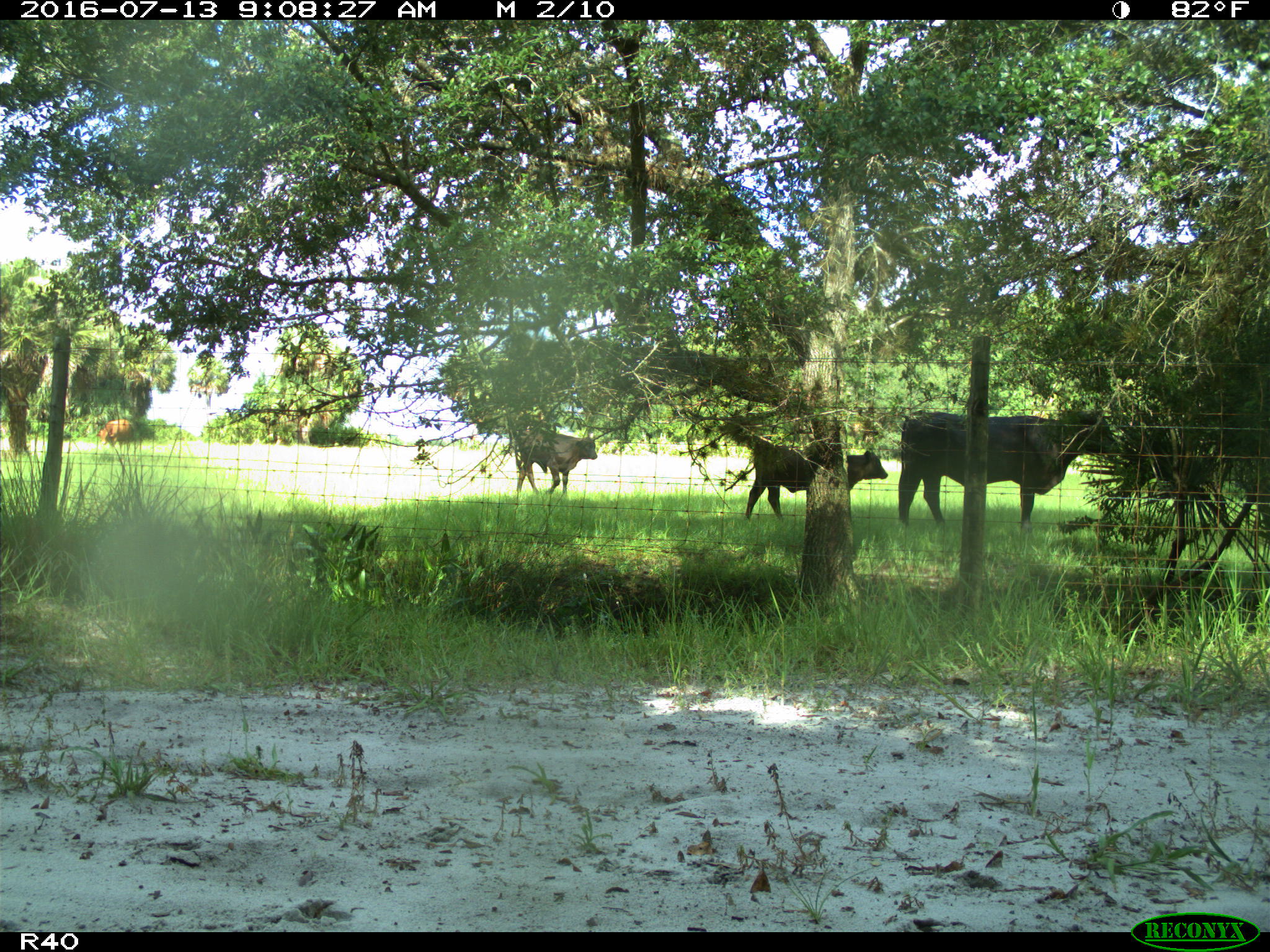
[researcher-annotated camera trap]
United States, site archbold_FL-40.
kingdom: Animalia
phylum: Chordata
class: Mammalia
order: Artiodactyla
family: Bovidae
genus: Bos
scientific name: Bos taurus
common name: domestic cow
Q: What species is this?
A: Bos taurus (domestic cow).